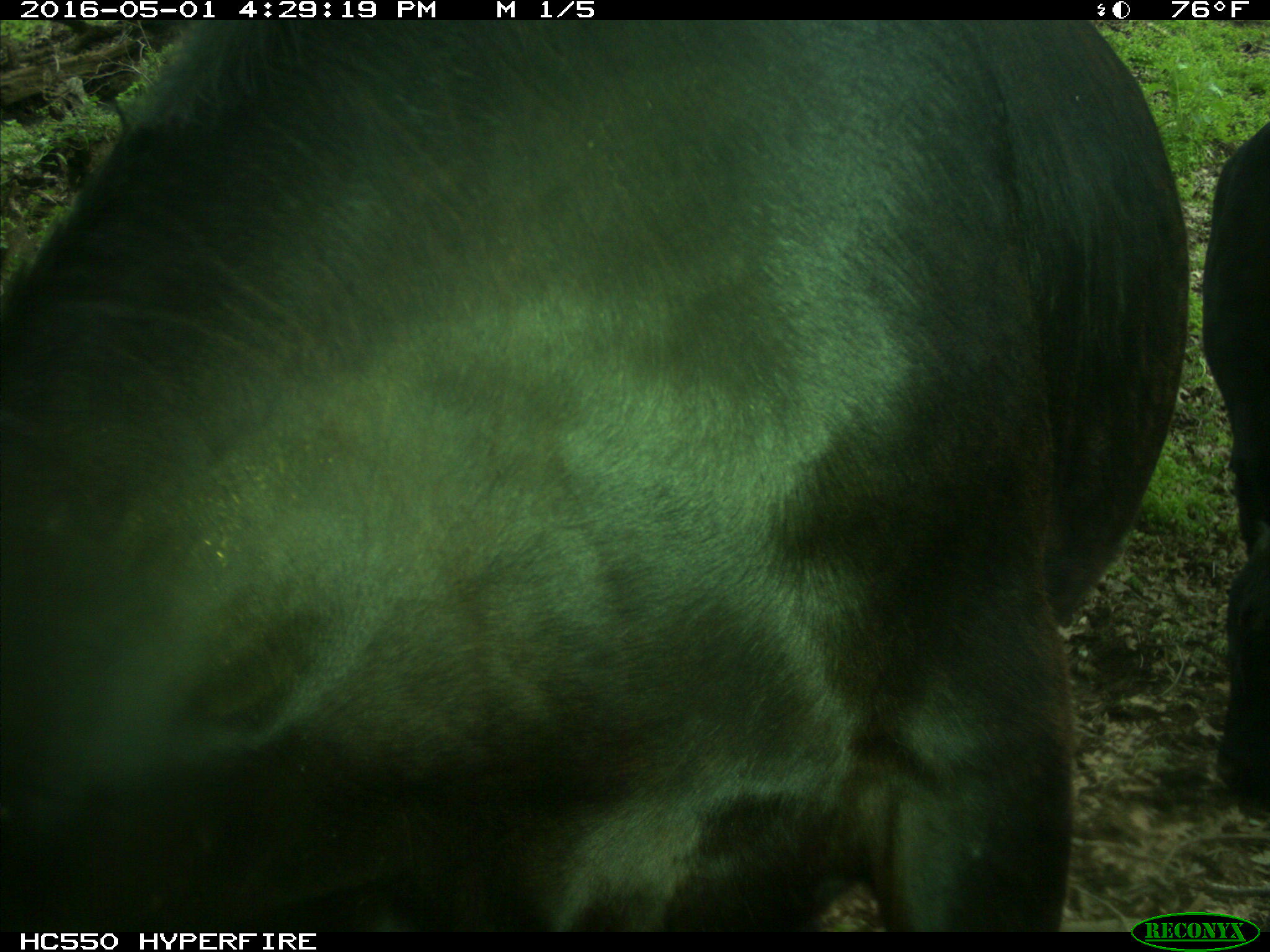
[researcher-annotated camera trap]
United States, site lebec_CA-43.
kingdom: Animalia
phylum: Chordata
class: Mammalia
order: Artiodactyla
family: Bovidae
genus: Bos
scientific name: Bos taurus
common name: domestic cow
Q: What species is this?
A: Bos taurus (domestic cow).